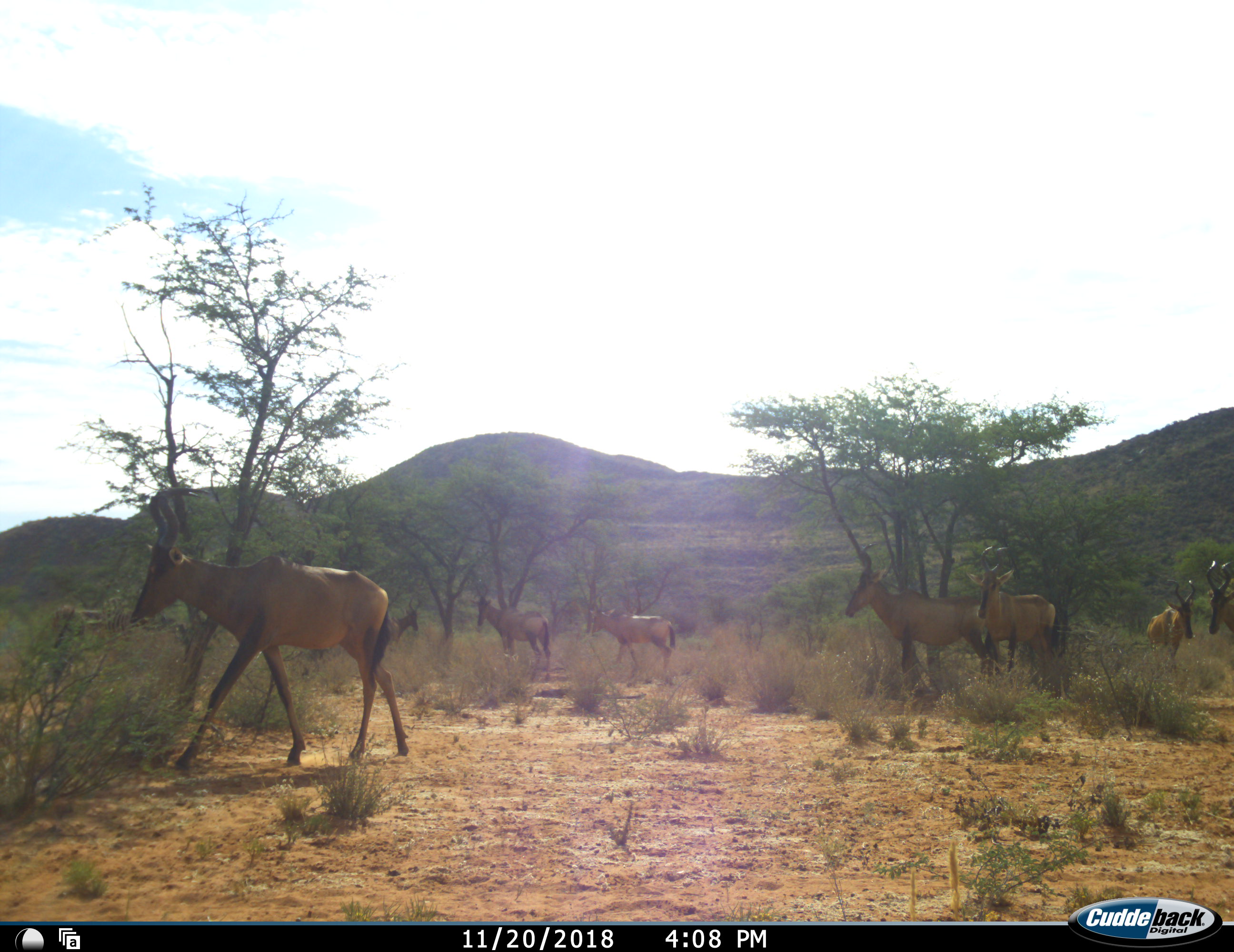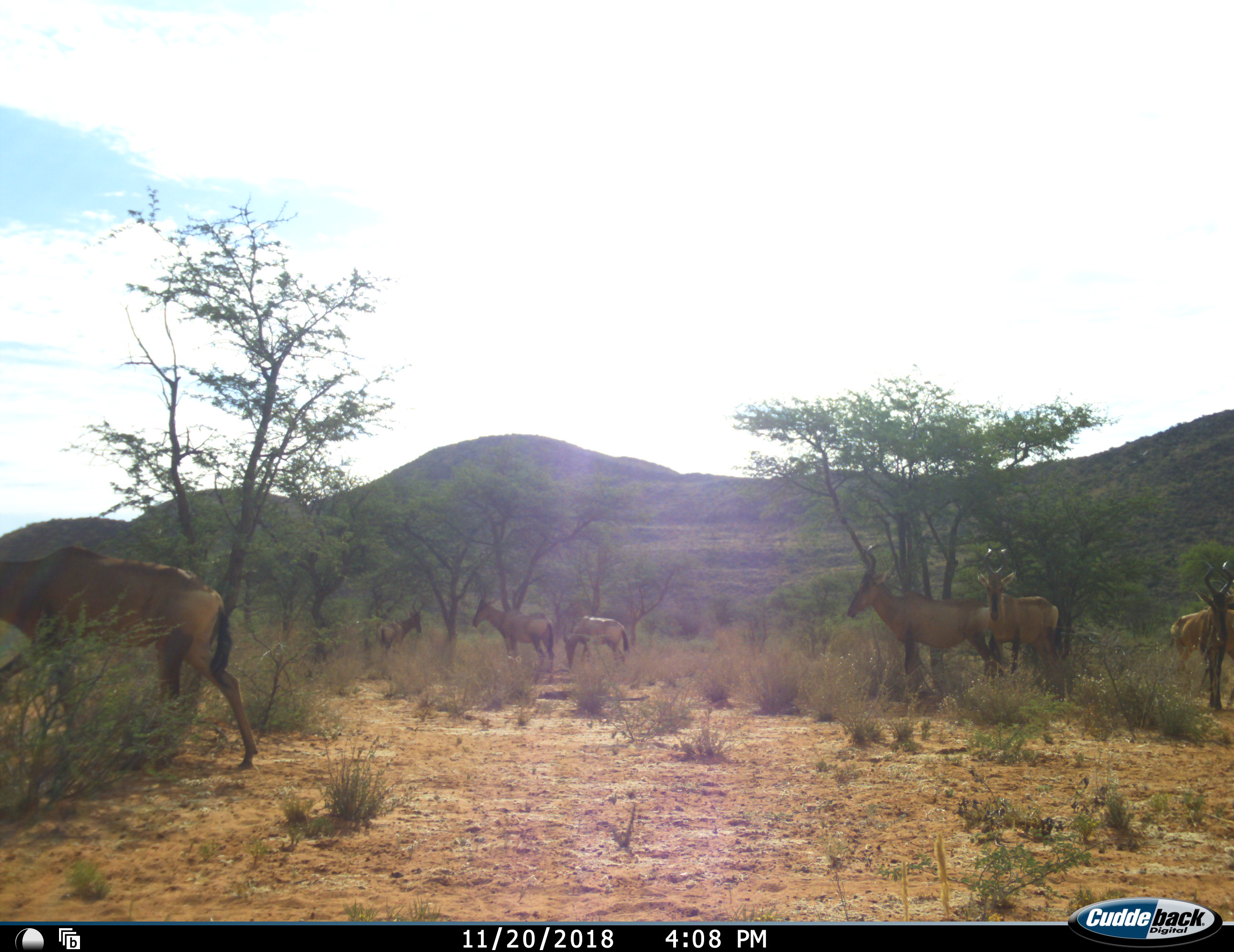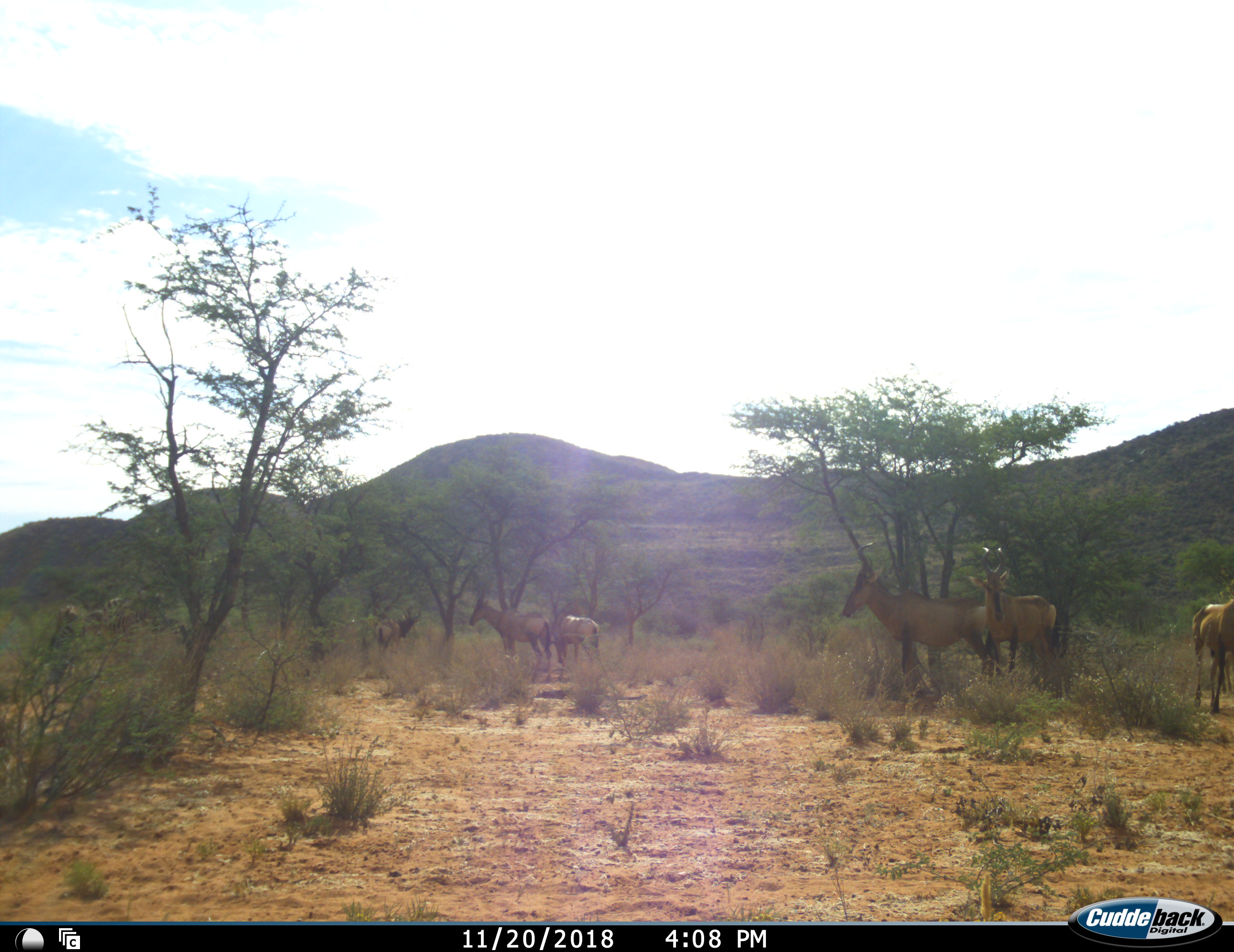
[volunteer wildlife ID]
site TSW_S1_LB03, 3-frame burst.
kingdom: Animalia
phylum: Chordata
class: Mammalia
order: Artiodactyla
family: Bovidae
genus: Alcelaphus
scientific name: Alcelaphus buselaphus caama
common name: red hartebeest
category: hartebeestred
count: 8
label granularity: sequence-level